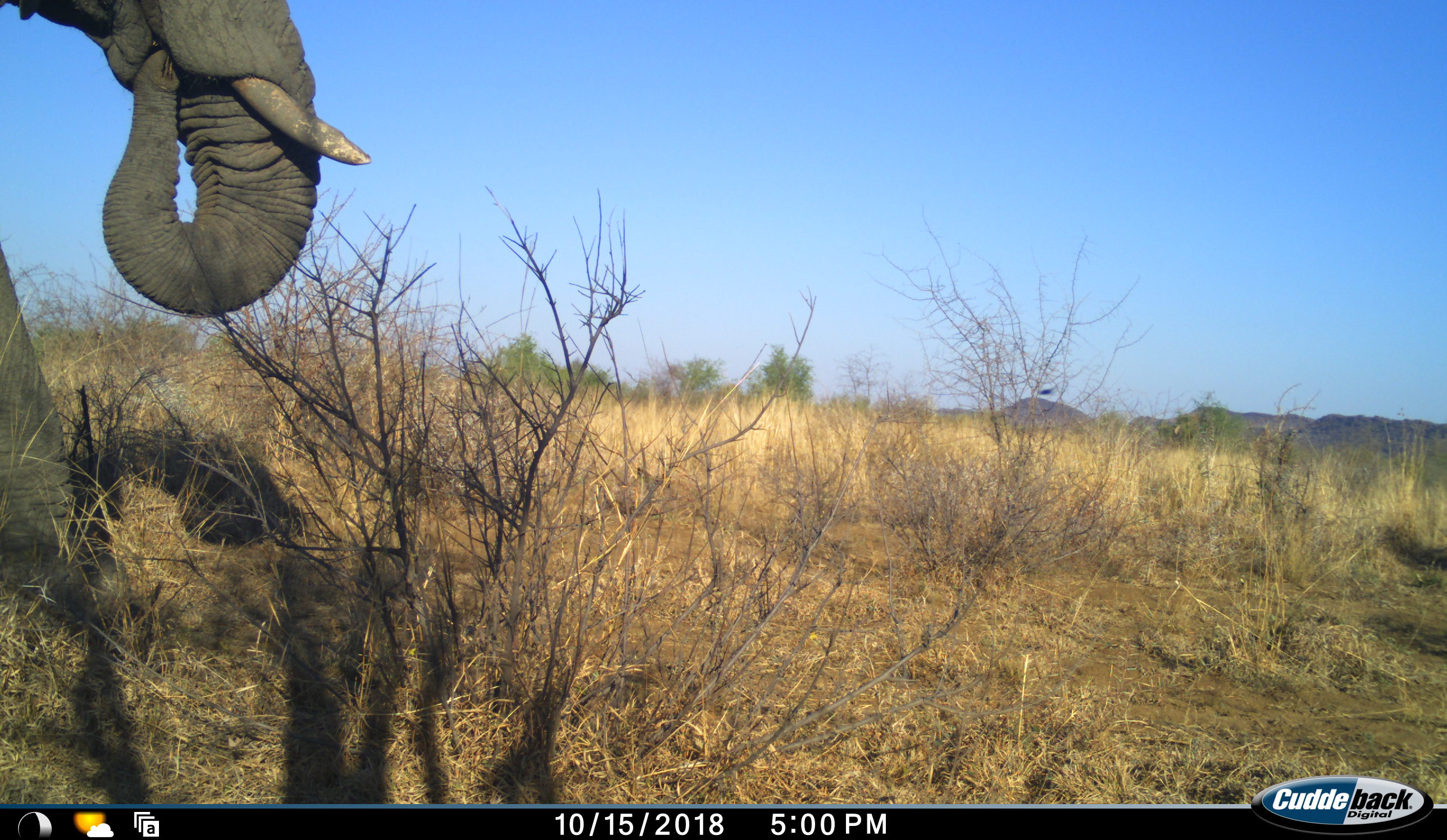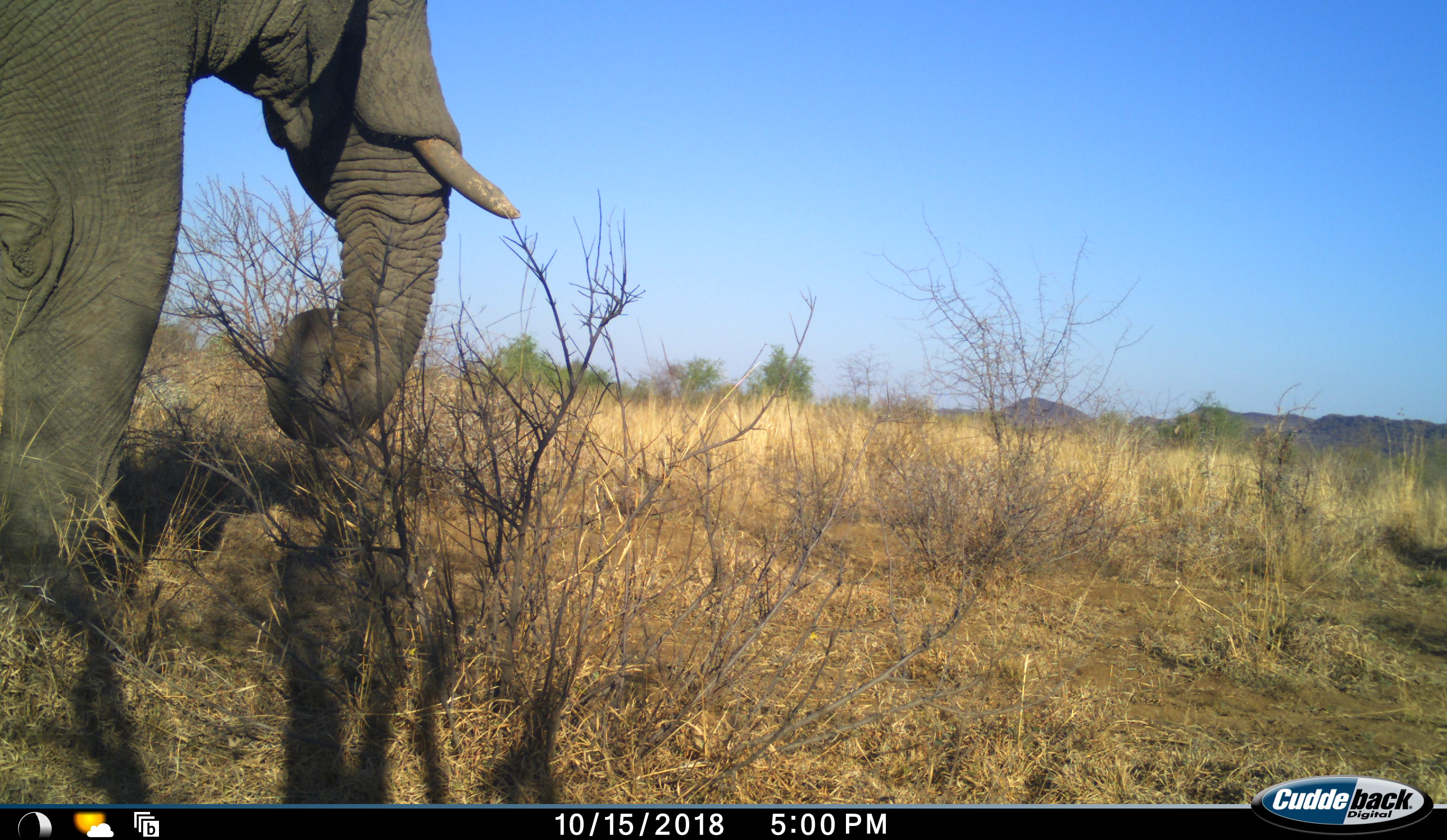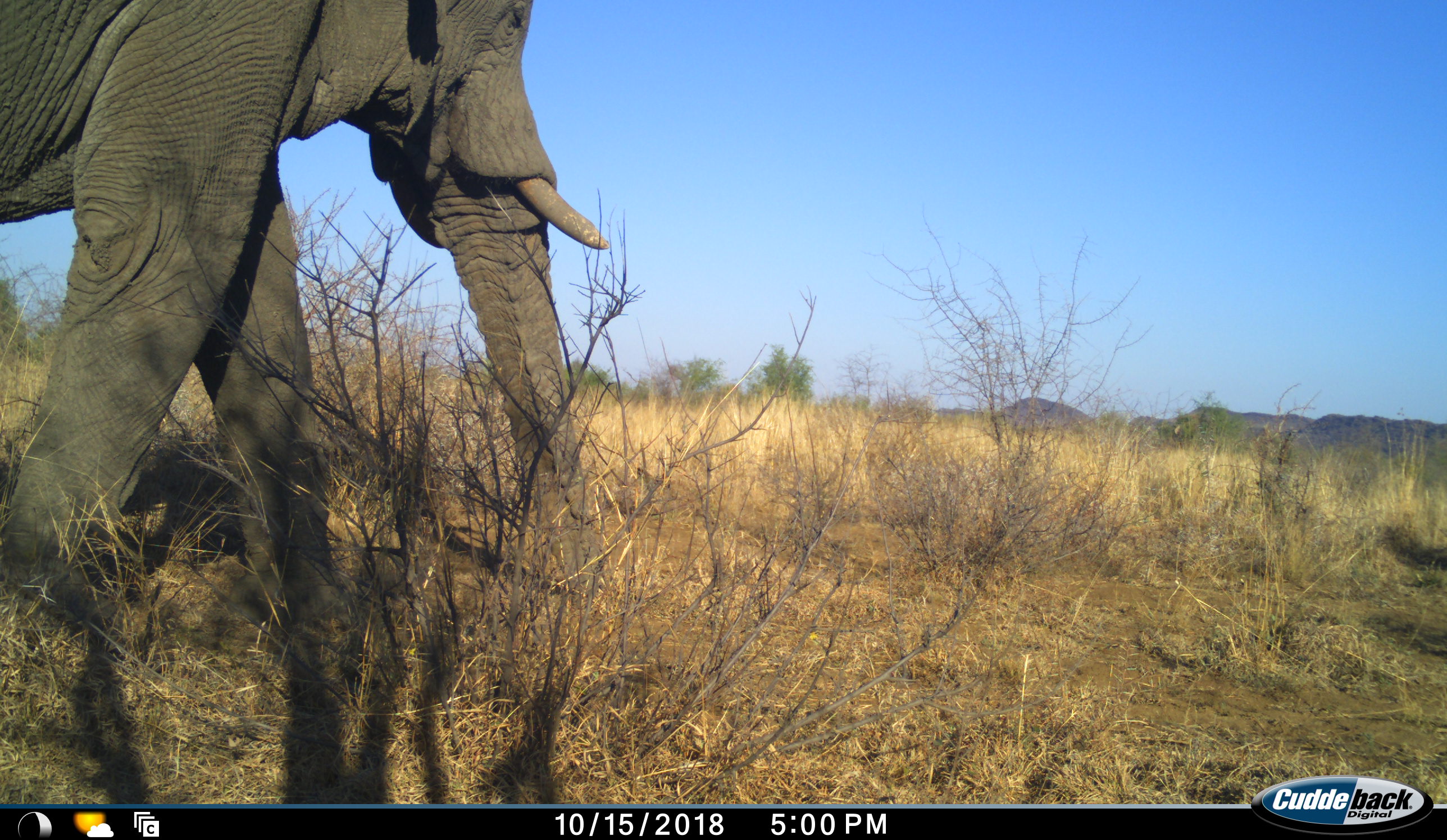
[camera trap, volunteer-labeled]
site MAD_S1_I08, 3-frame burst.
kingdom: Animalia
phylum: Chordata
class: Mammalia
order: Proboscidea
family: Elephantidae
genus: Loxodonta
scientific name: Loxodonta africana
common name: african bush elephant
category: elephant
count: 1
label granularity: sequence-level